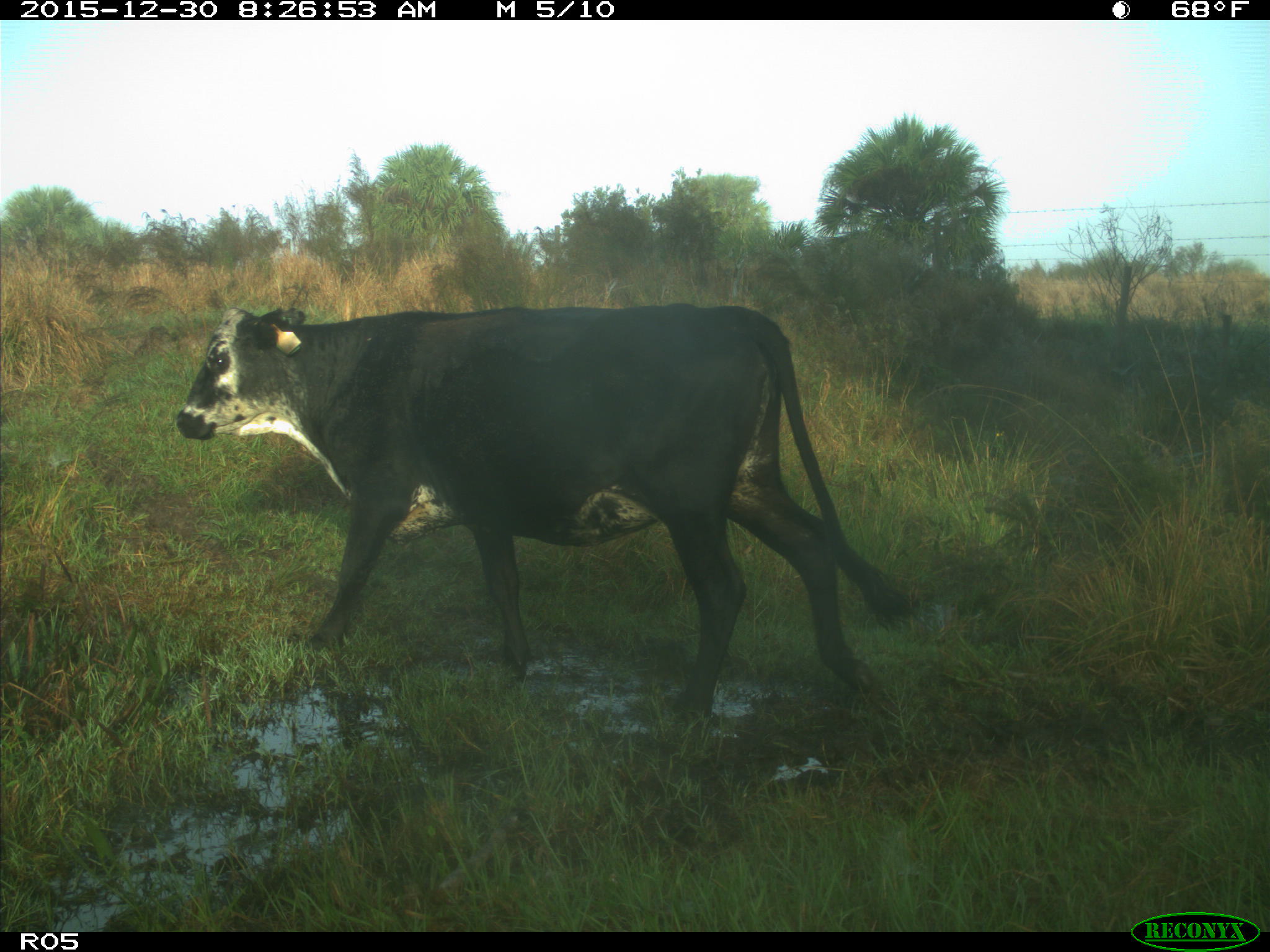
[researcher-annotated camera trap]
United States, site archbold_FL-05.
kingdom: Animalia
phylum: Chordata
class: Mammalia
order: Artiodactyla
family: Bovidae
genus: Bos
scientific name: Bos taurus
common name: domestic cow